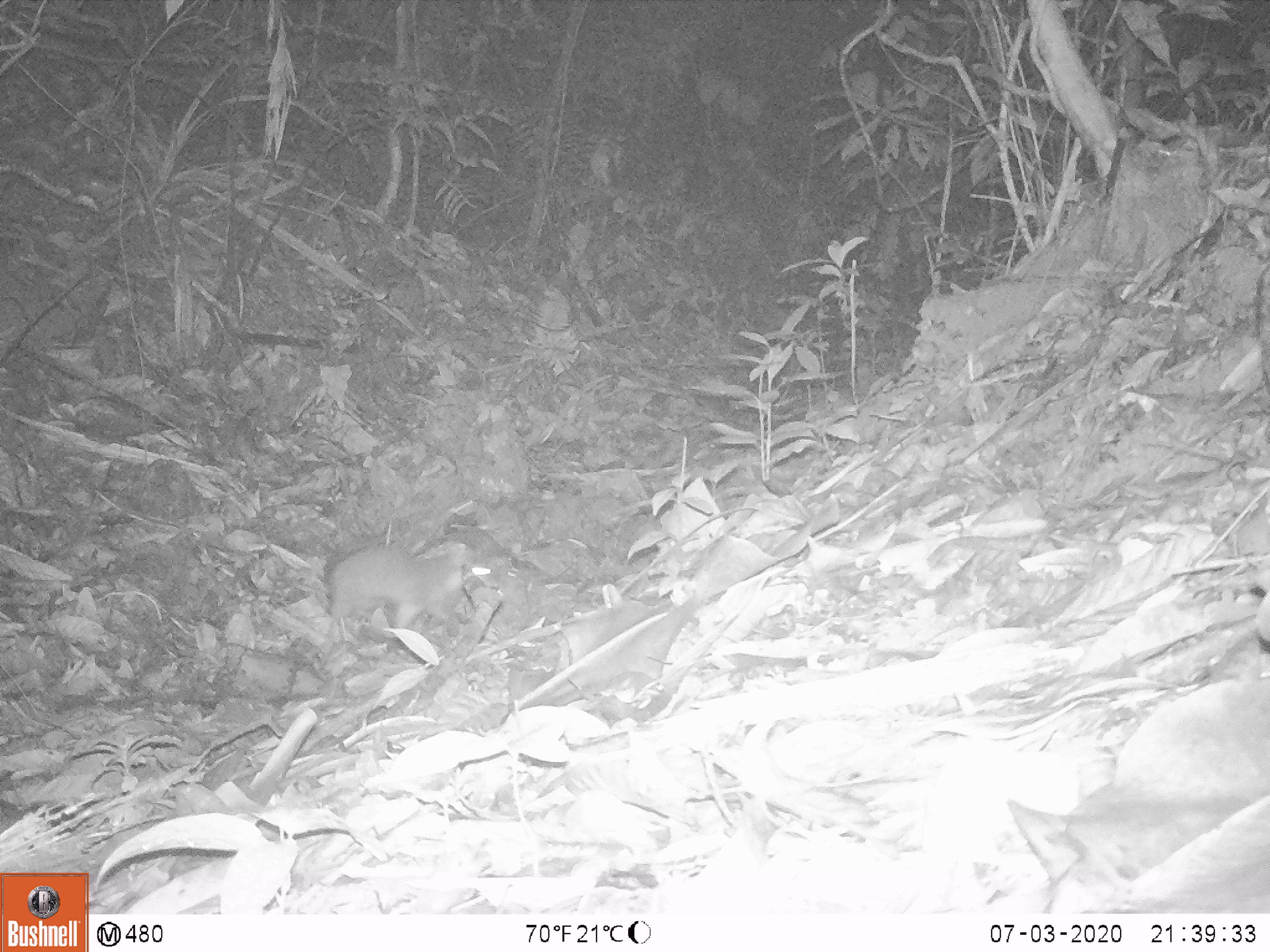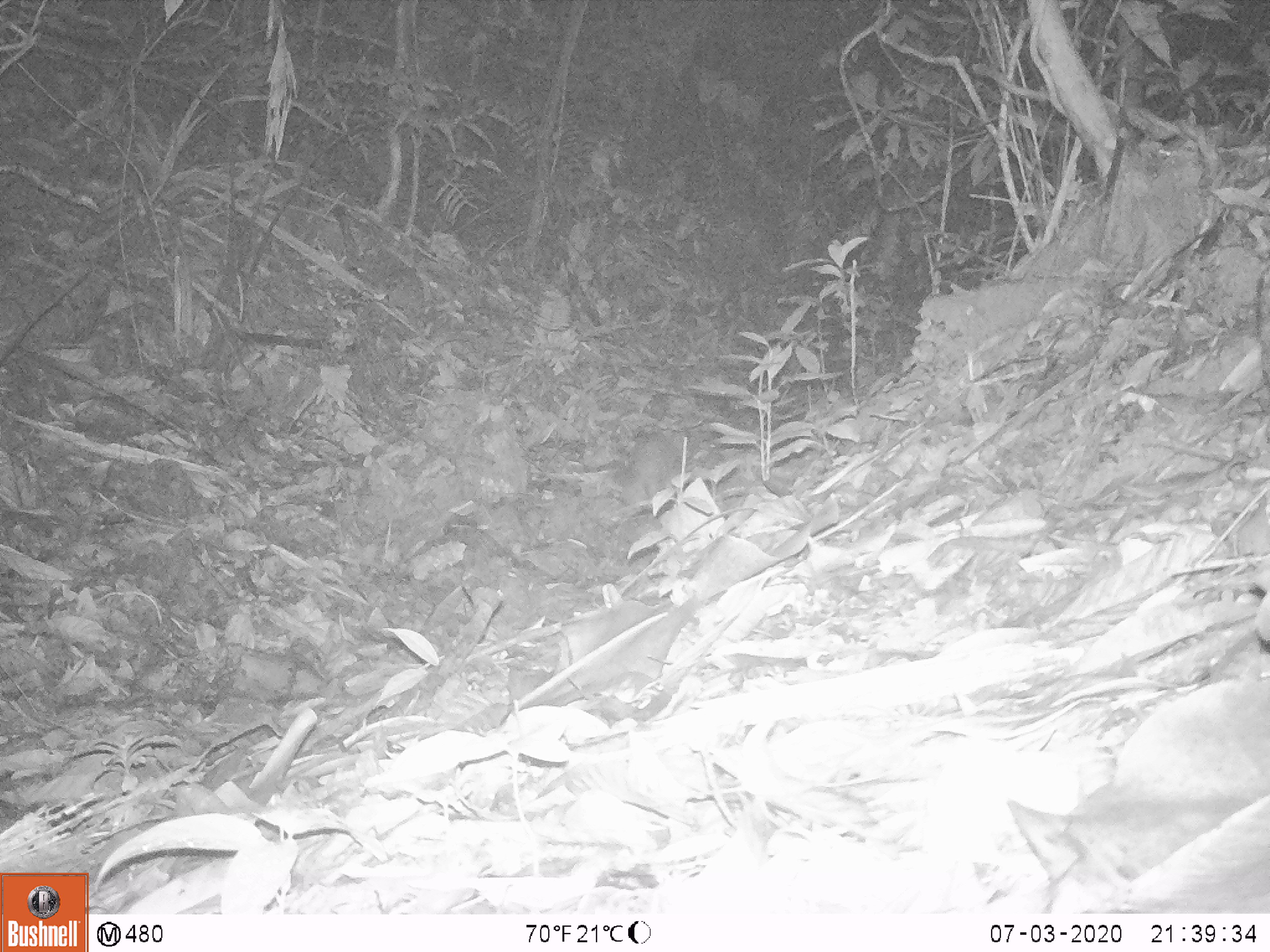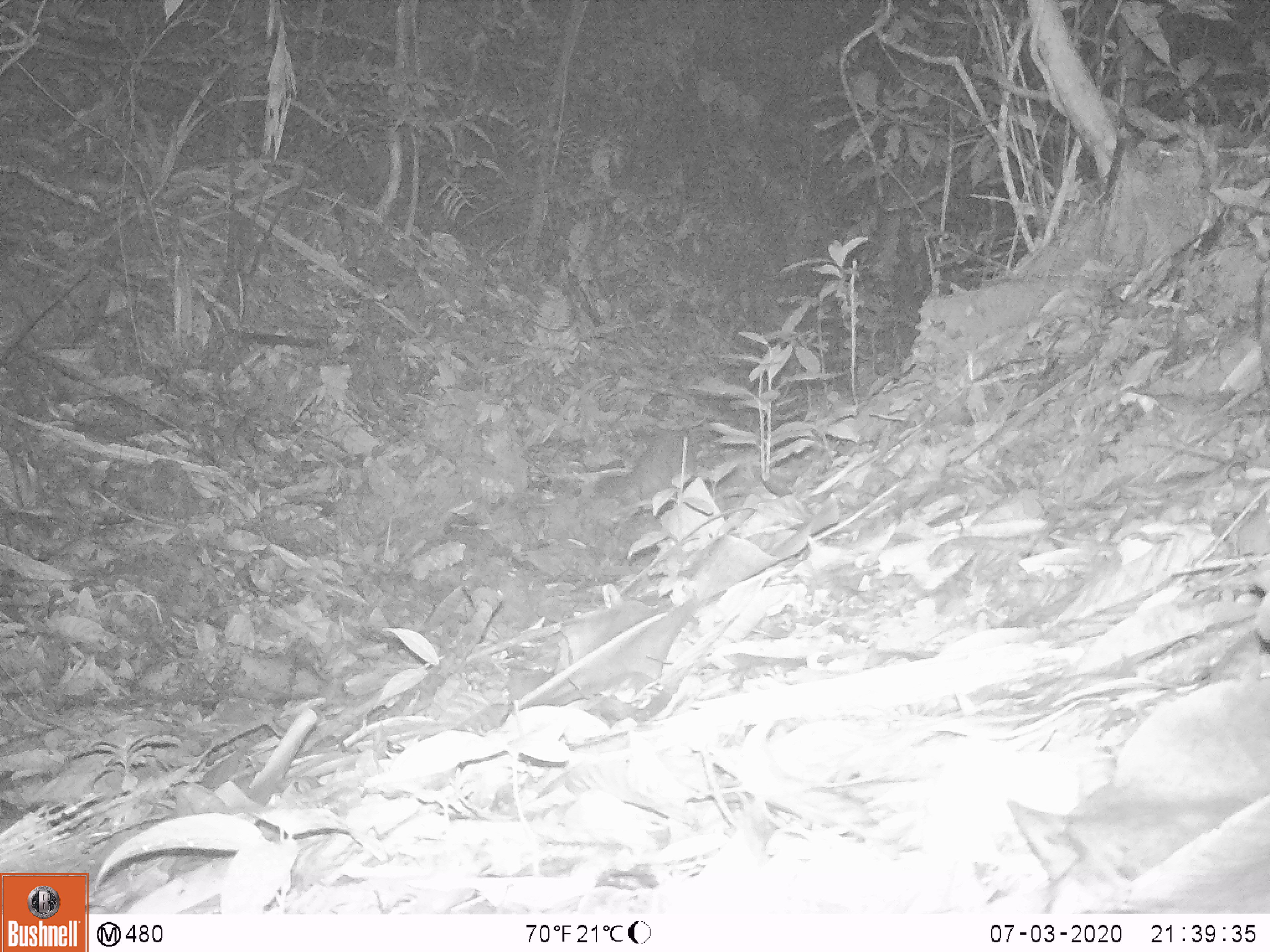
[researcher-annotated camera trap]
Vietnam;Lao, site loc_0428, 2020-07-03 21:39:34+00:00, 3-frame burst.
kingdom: Animalia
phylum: Chordata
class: Mammalia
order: Carnivora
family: Mustelidae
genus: Melogale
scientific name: Melogale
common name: ferret badger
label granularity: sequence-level